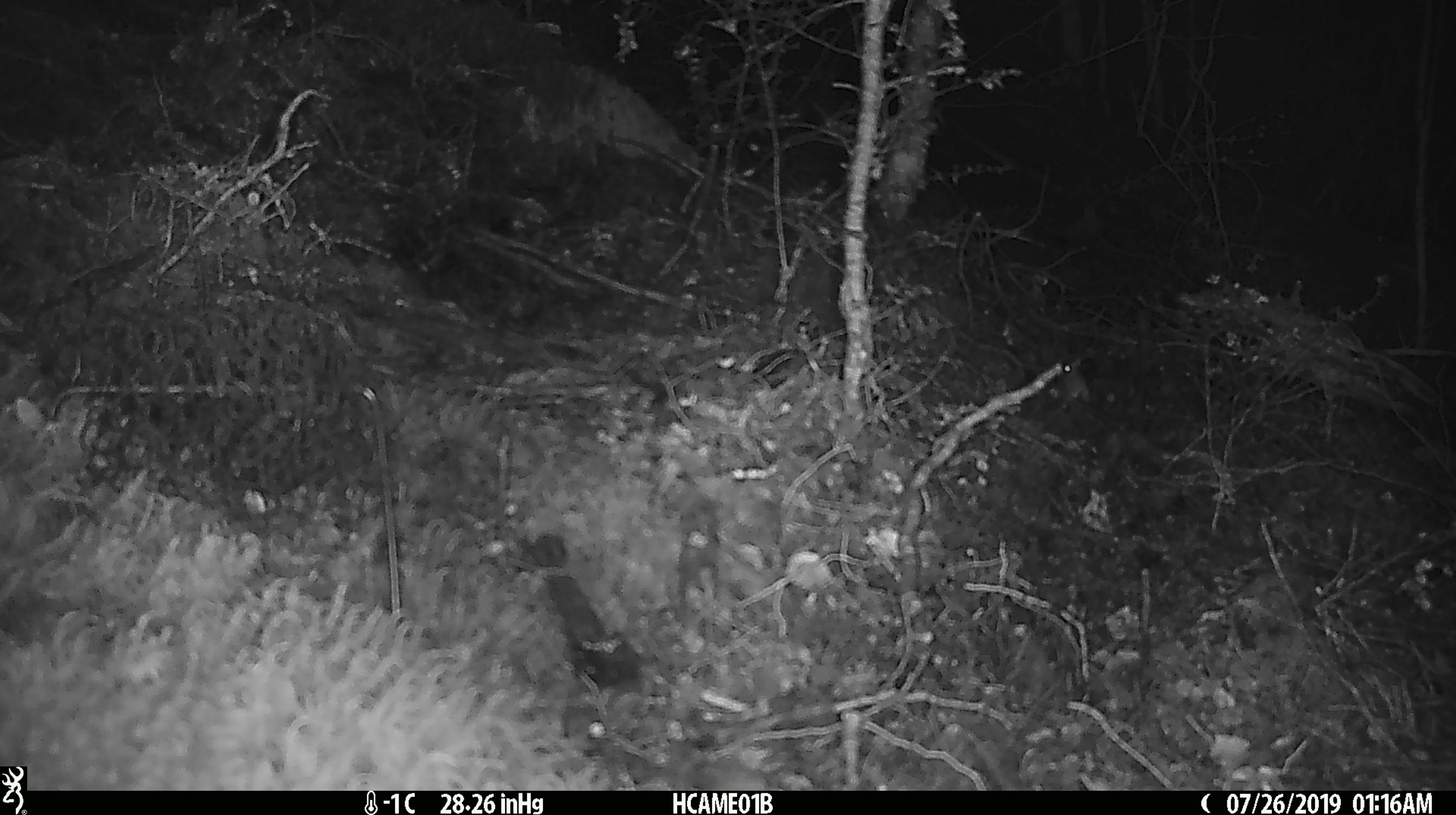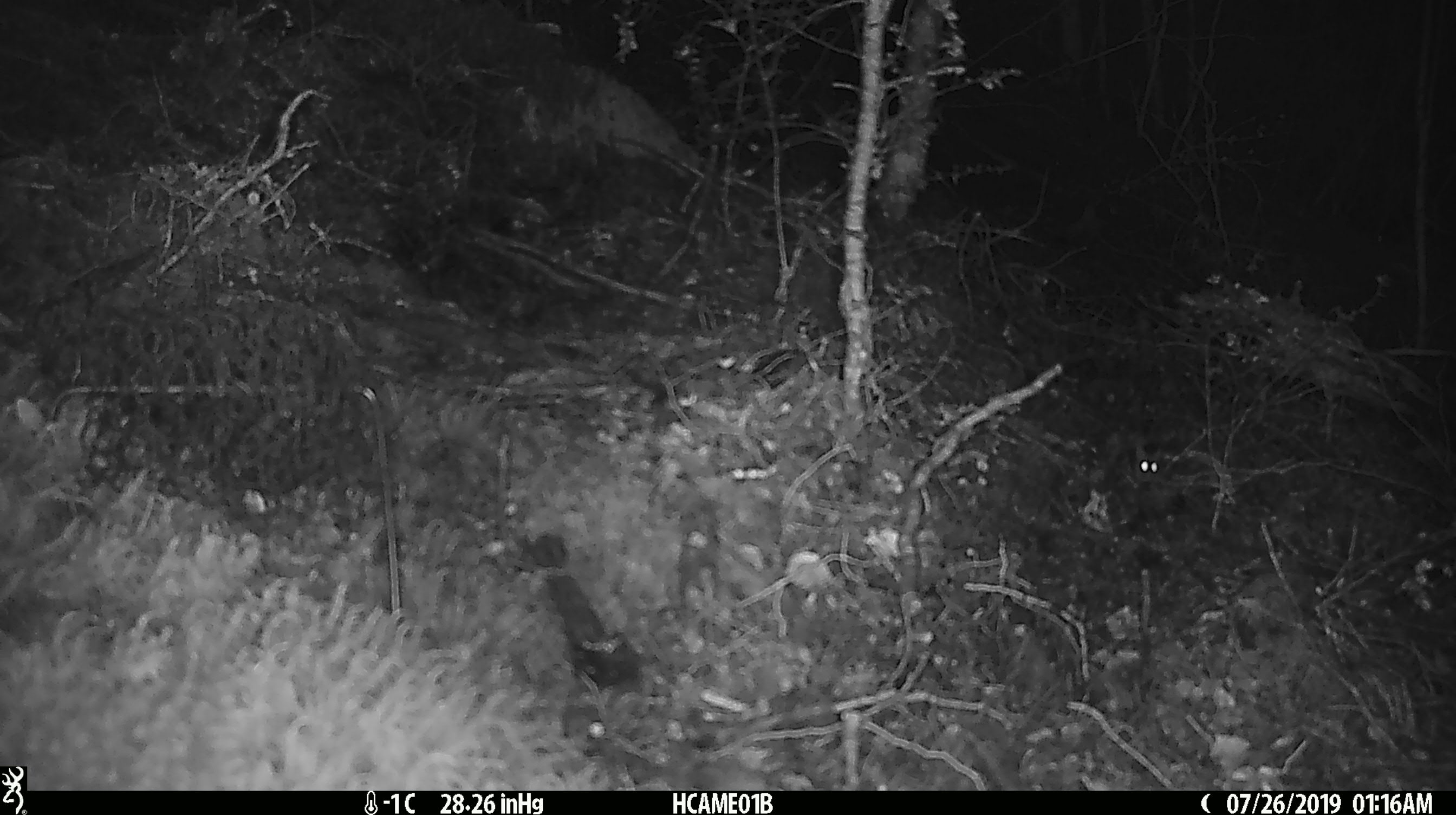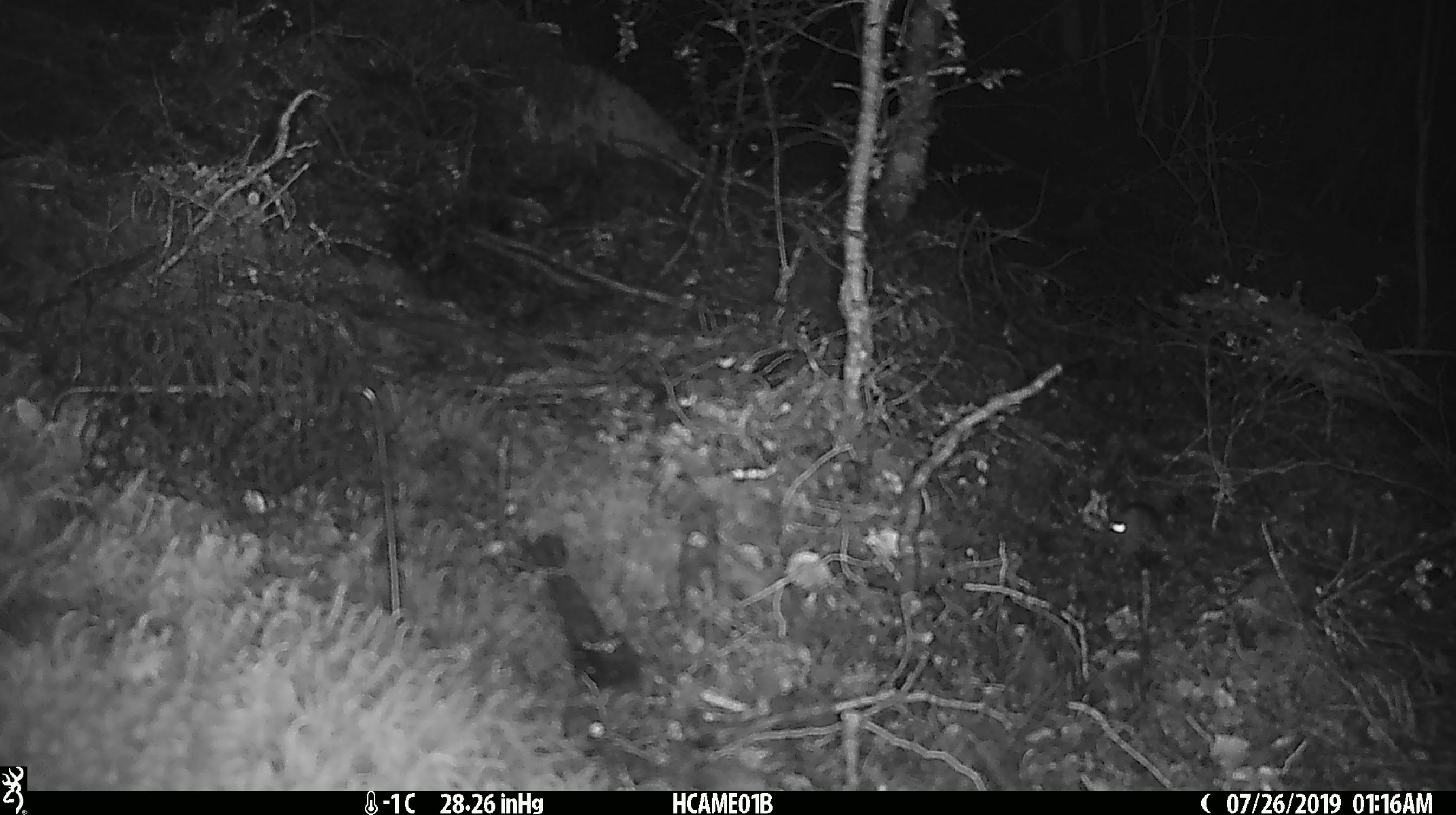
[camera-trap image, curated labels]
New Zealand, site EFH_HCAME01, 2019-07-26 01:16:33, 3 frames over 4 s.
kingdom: Animalia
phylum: Chordata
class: Mammalia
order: Rodentia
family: Muridae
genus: Mus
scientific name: Mus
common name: mouse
Mouse (Mus).